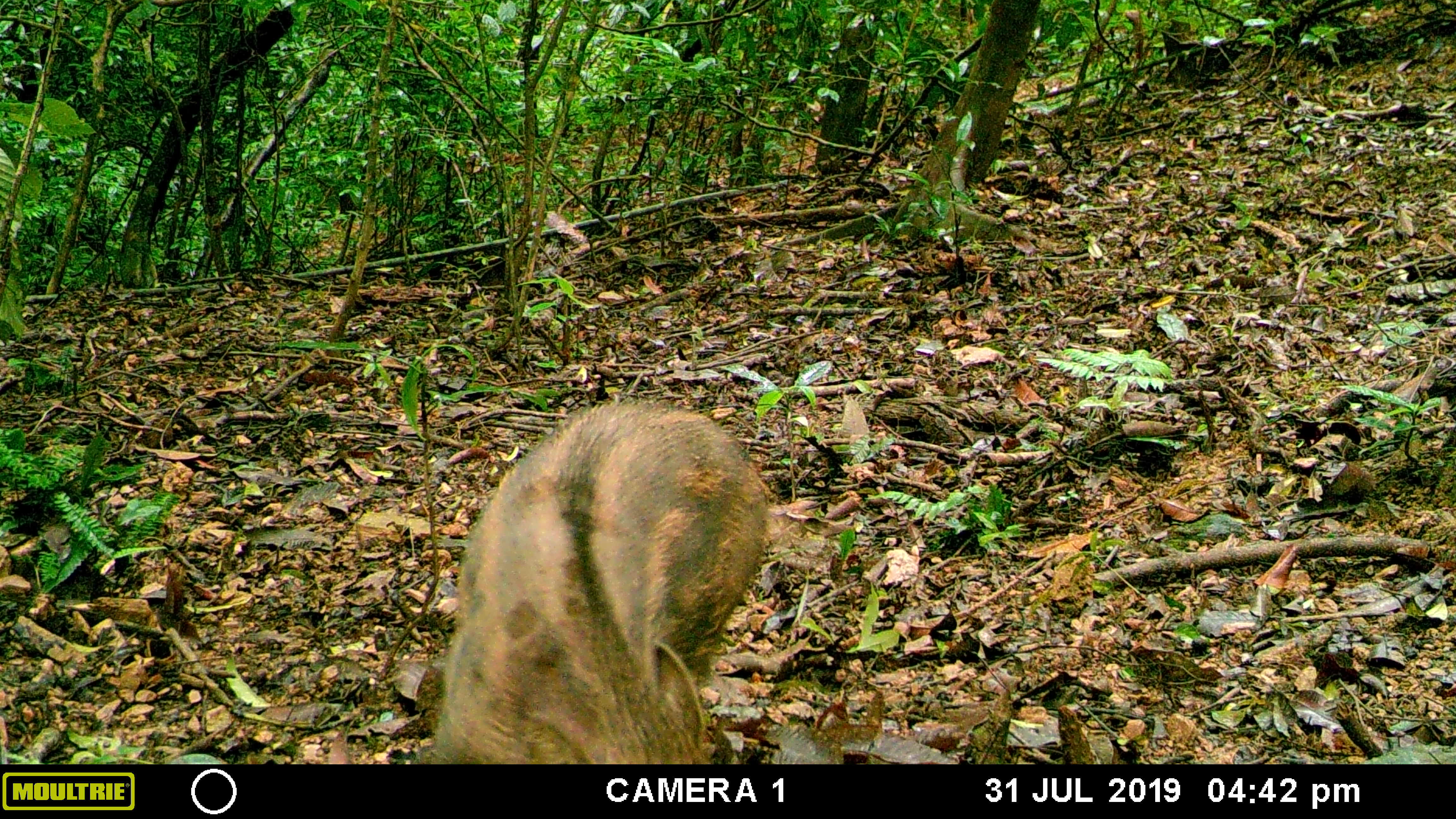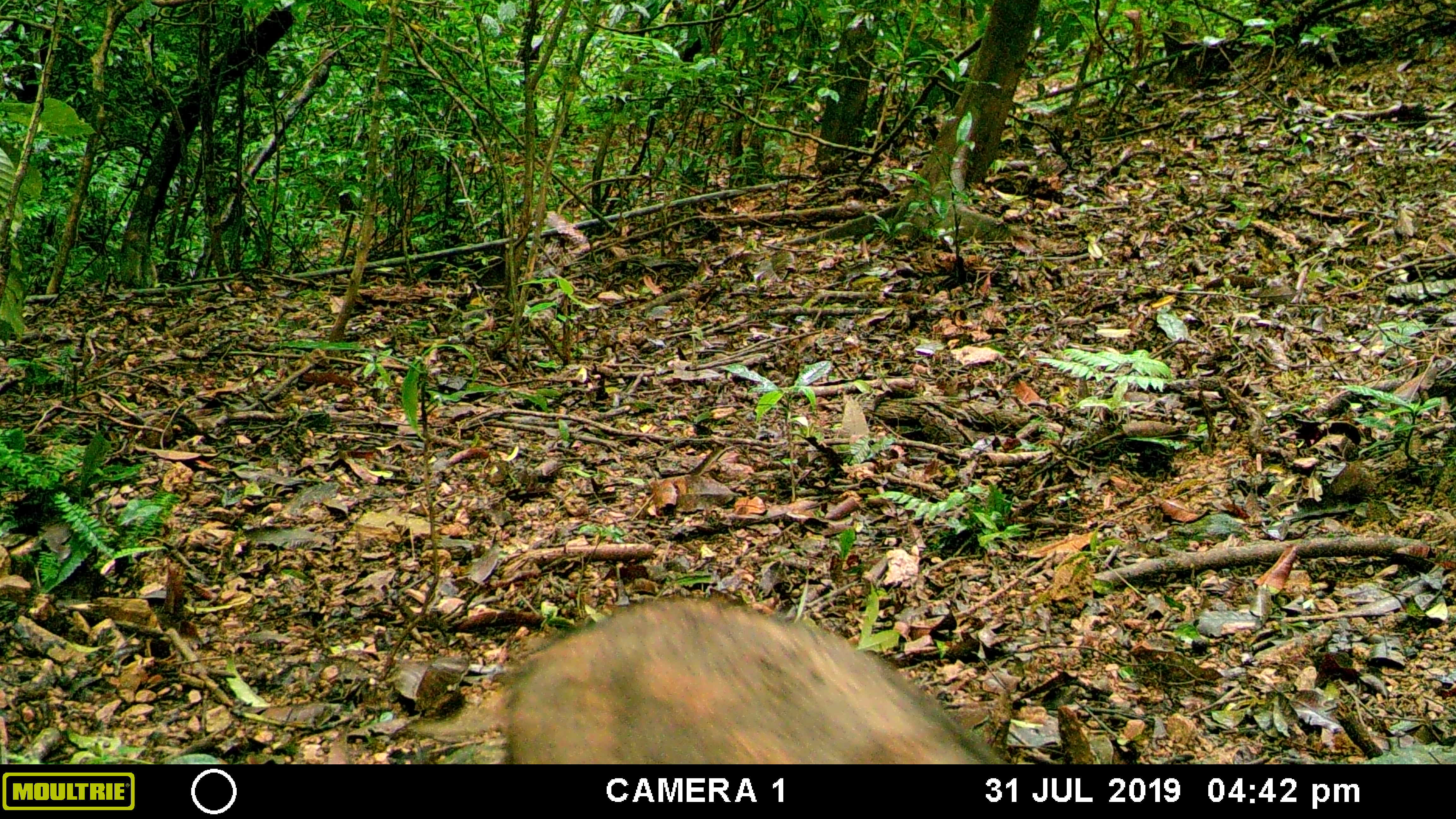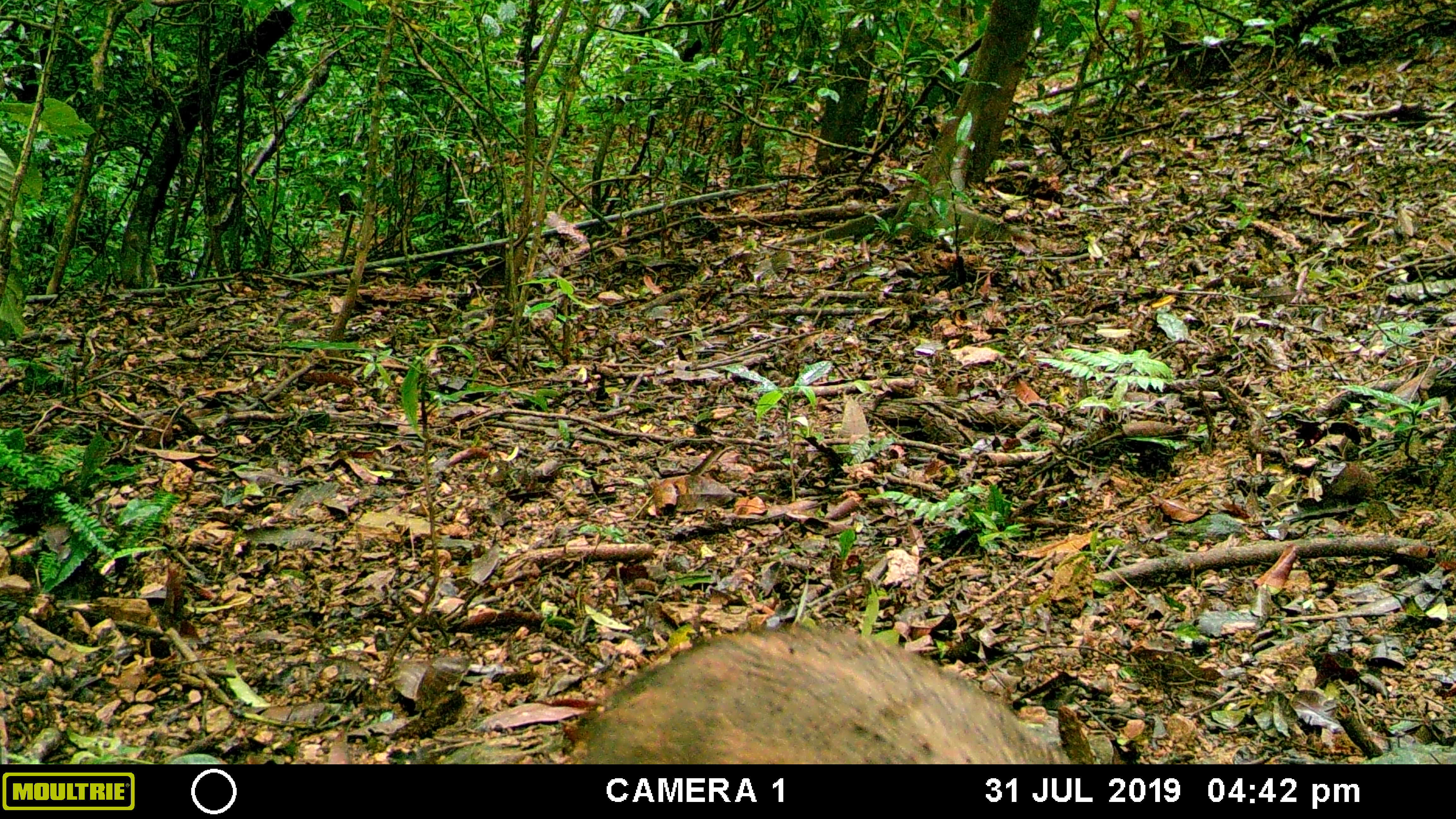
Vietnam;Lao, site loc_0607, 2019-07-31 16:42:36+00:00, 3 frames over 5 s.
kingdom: Animalia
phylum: Chordata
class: Mammalia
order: Artiodactyla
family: Suidae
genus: Sus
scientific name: Sus scrofa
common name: eurasian wild pig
Eurasian wild pig (Sus scrofa). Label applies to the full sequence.